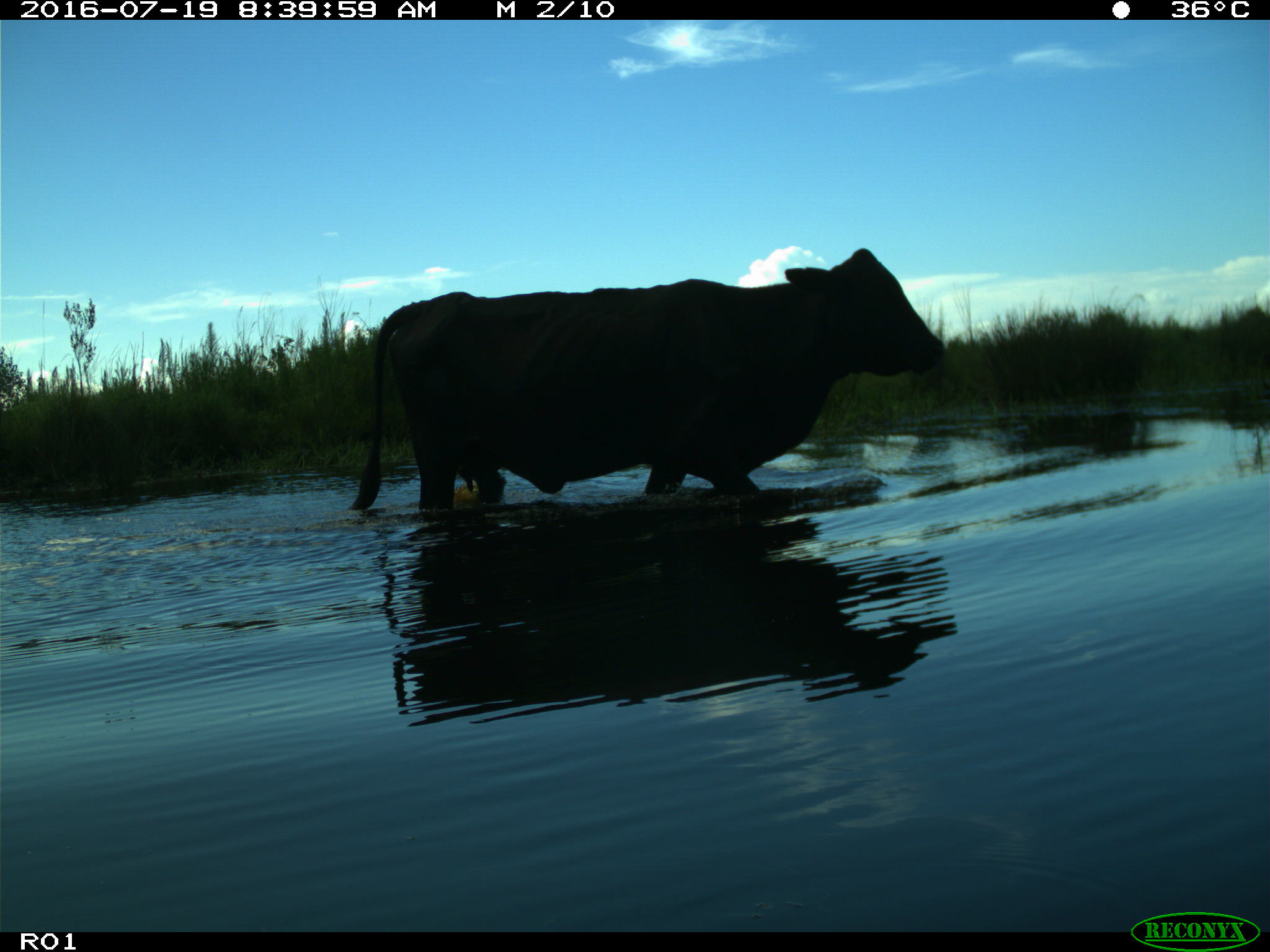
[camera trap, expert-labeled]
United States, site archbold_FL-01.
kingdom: Animalia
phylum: Chordata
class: Mammalia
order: Artiodactyla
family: Bovidae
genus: Bos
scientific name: Bos taurus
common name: domestic cow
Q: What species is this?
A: Bos taurus (domestic cow).